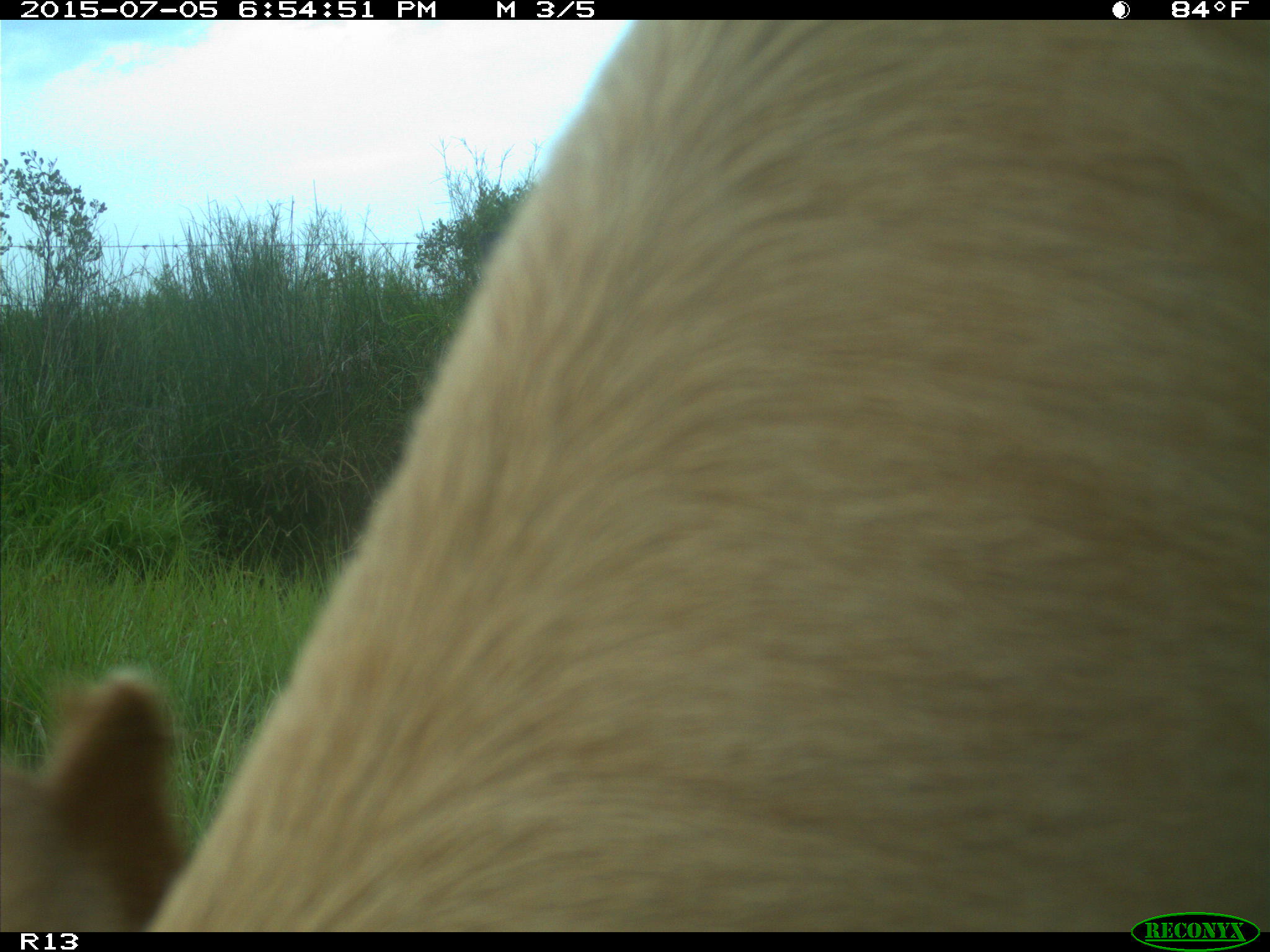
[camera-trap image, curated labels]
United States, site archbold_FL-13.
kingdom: Animalia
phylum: Chordata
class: Mammalia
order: Artiodactyla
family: Bovidae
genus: Bos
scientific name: Bos taurus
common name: domestic cow